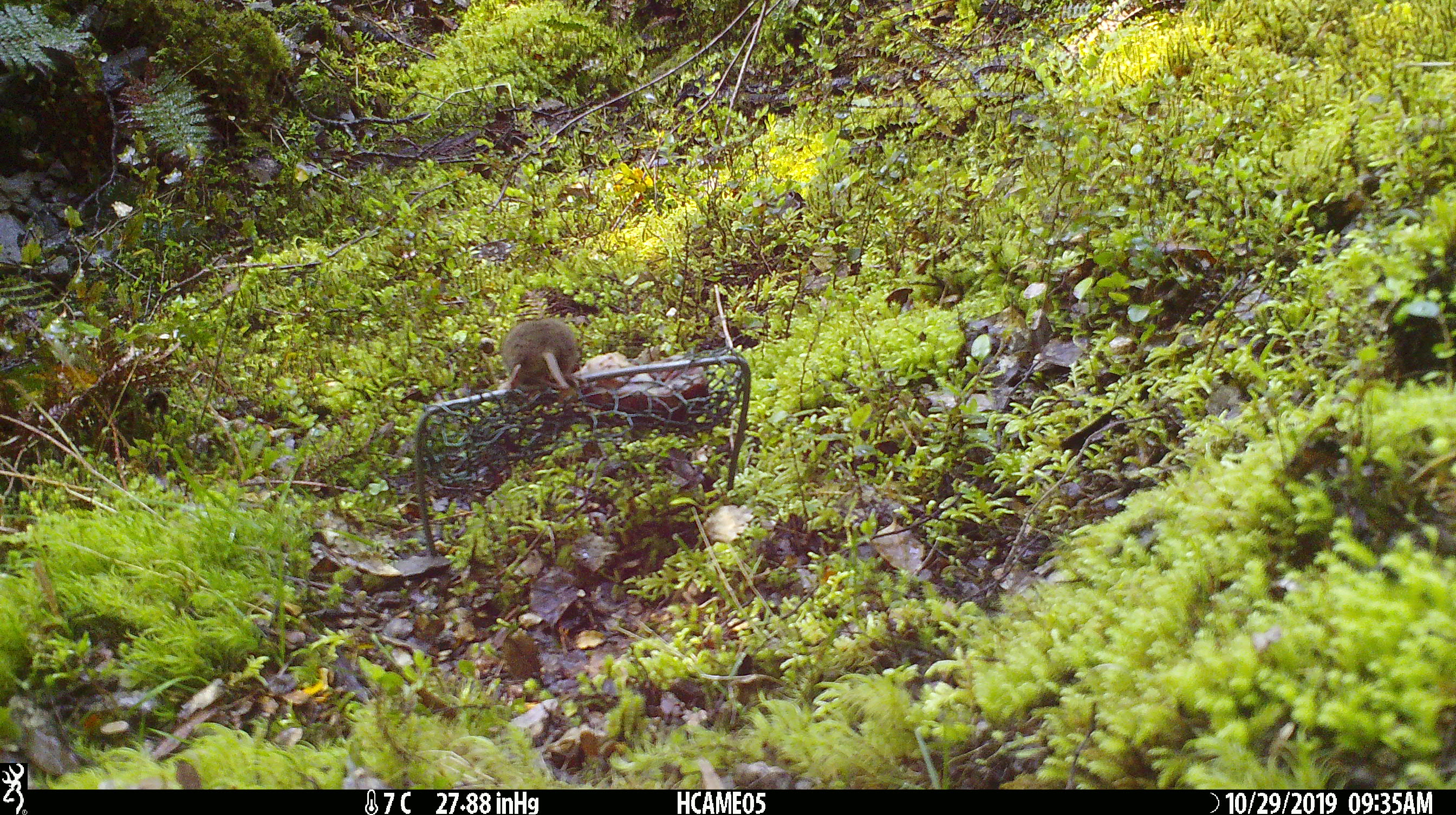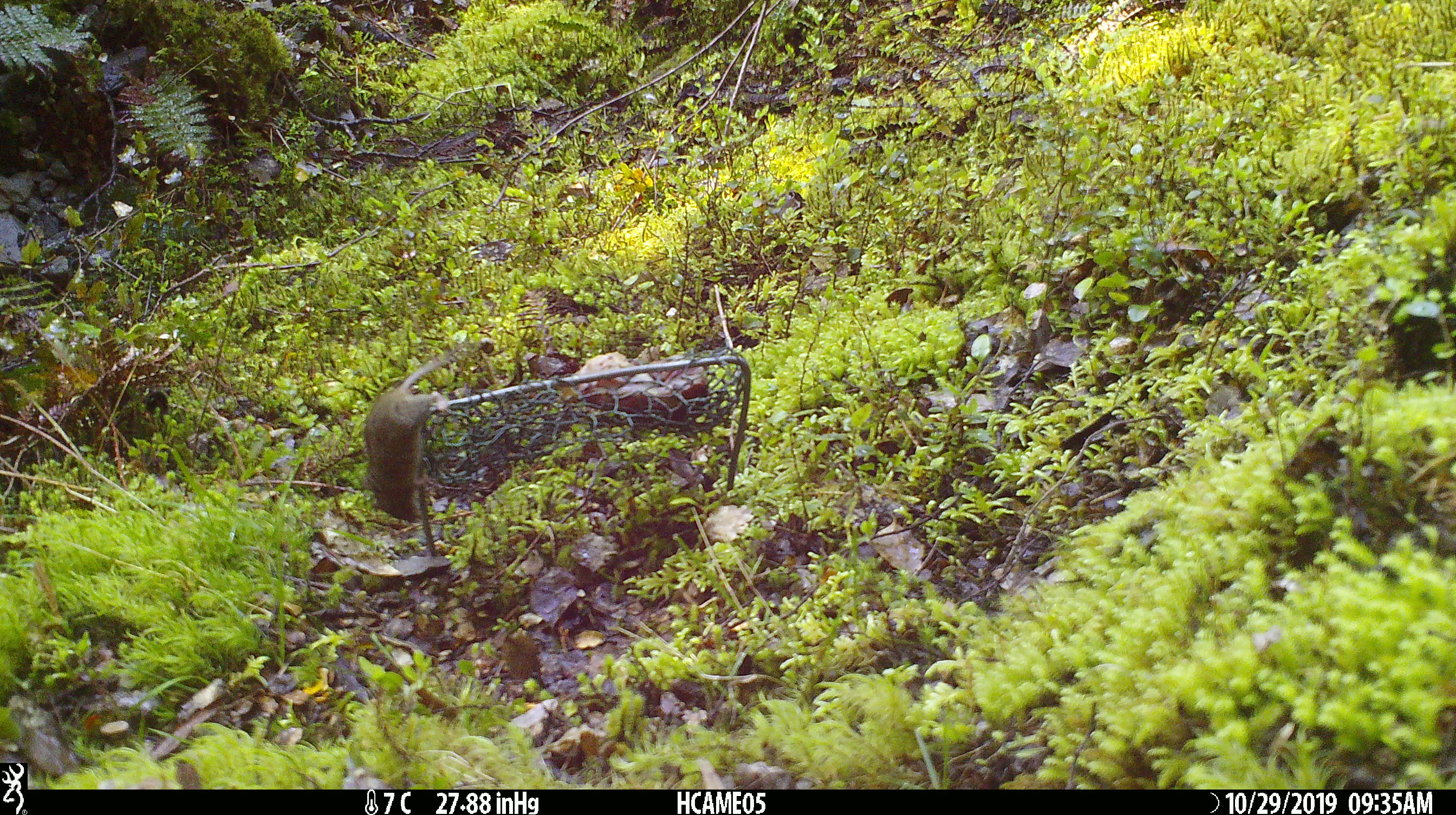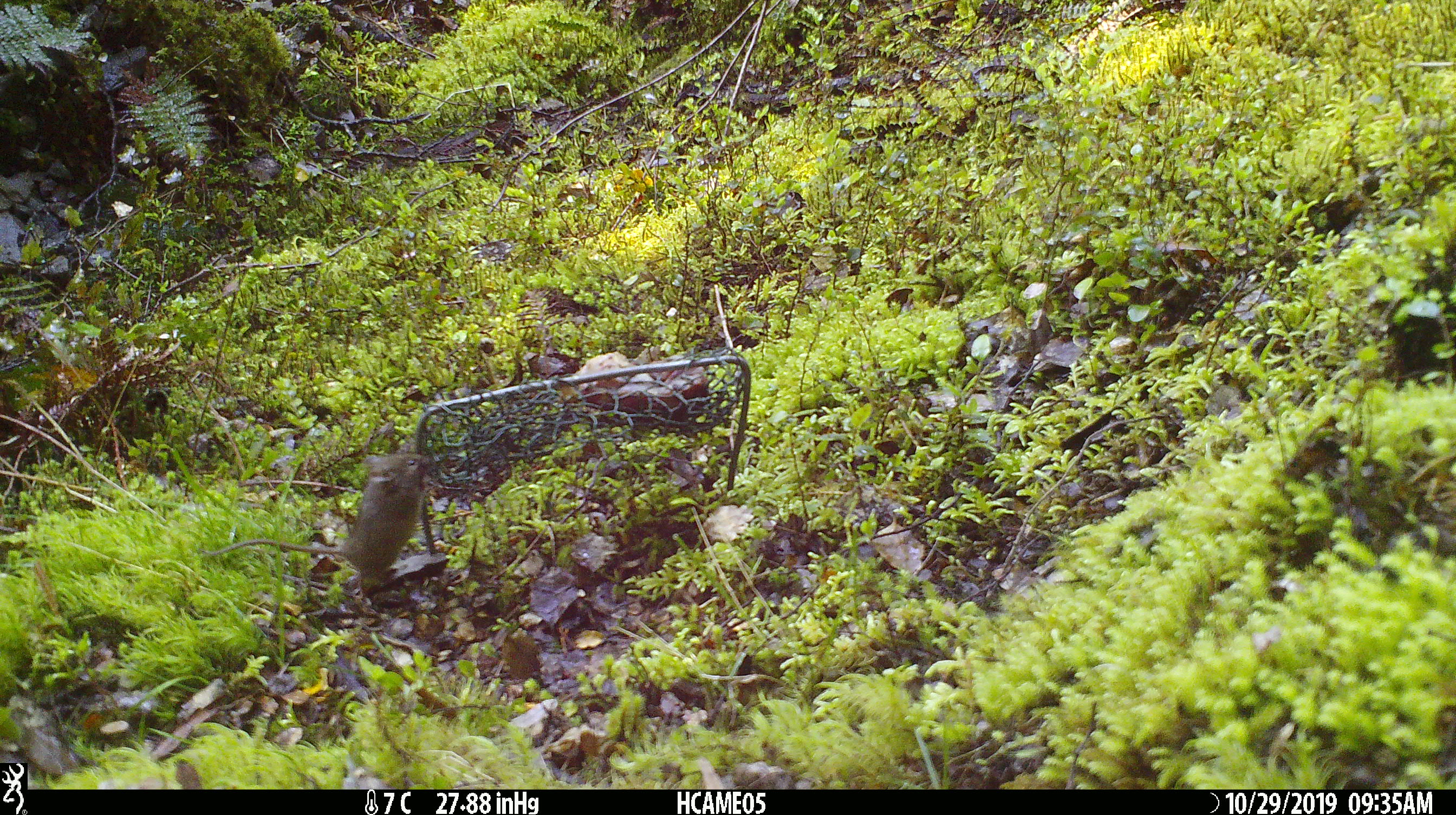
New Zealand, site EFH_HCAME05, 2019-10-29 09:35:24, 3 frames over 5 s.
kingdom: Animalia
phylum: Chordata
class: Mammalia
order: Rodentia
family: Muridae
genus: Mus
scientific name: Mus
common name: mouse